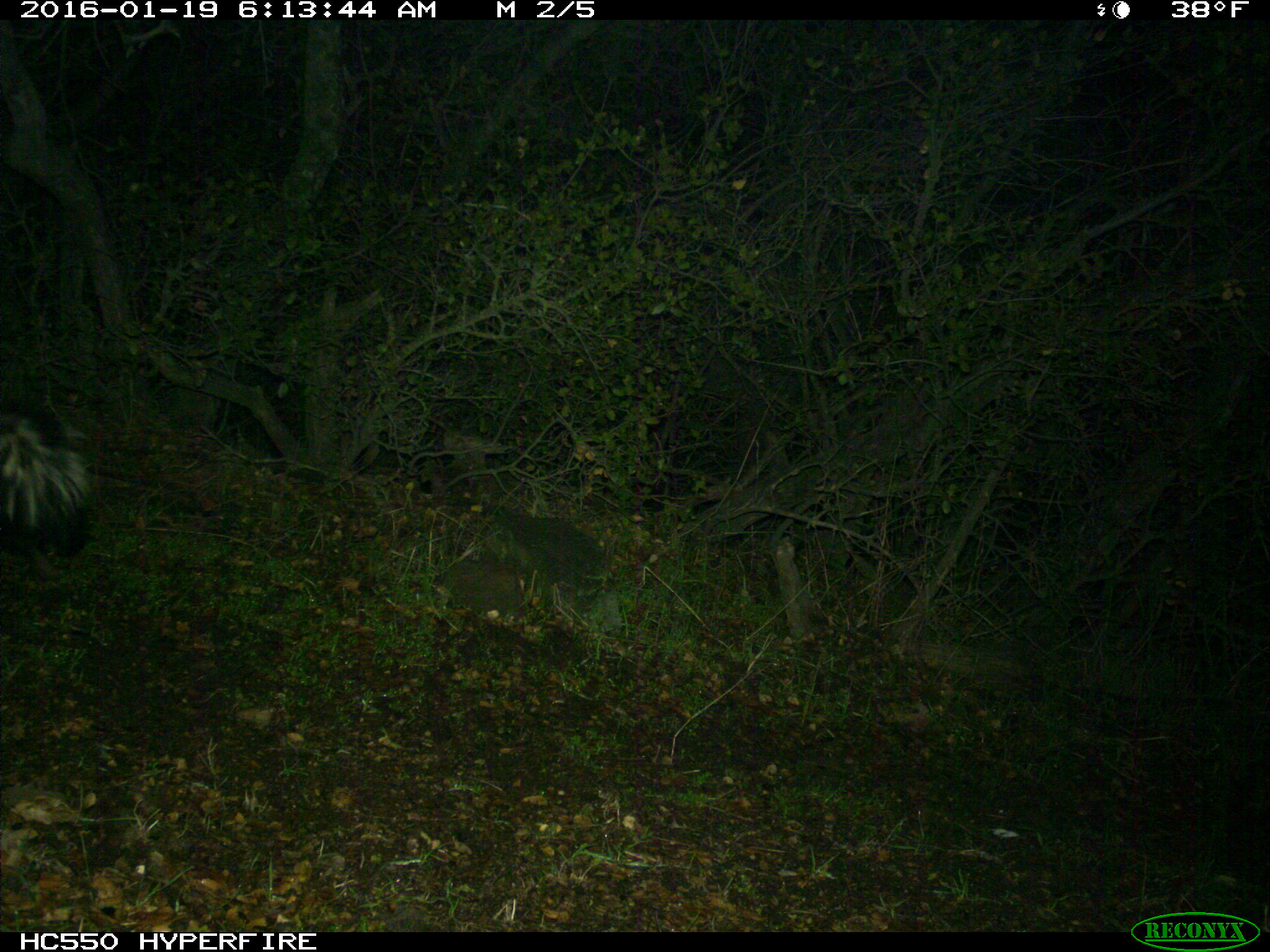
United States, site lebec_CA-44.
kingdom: Animalia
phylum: Chordata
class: Mammalia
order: Carnivora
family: Mephitidae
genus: Mephitis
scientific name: Mephitis mephitis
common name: striped skunk